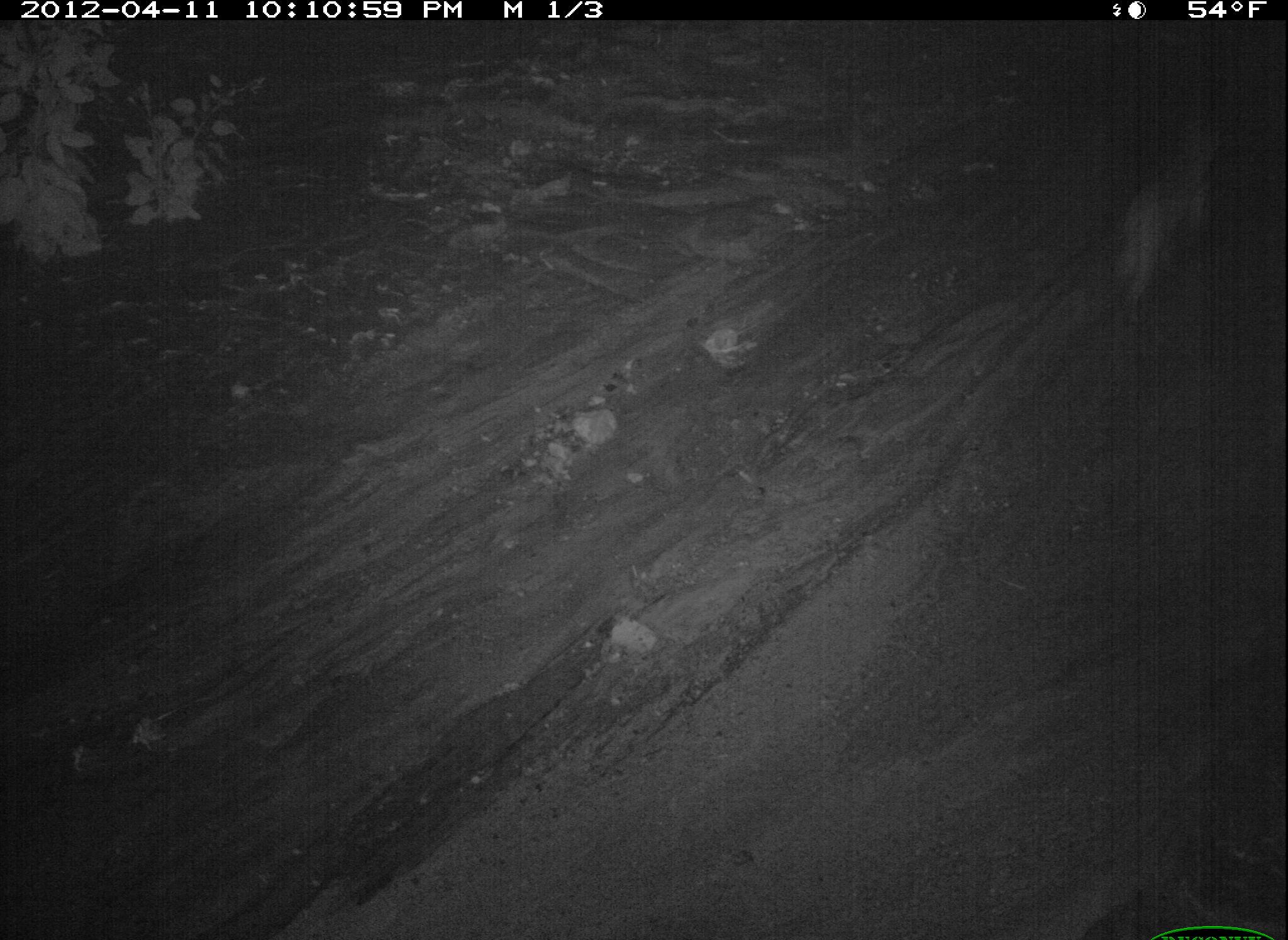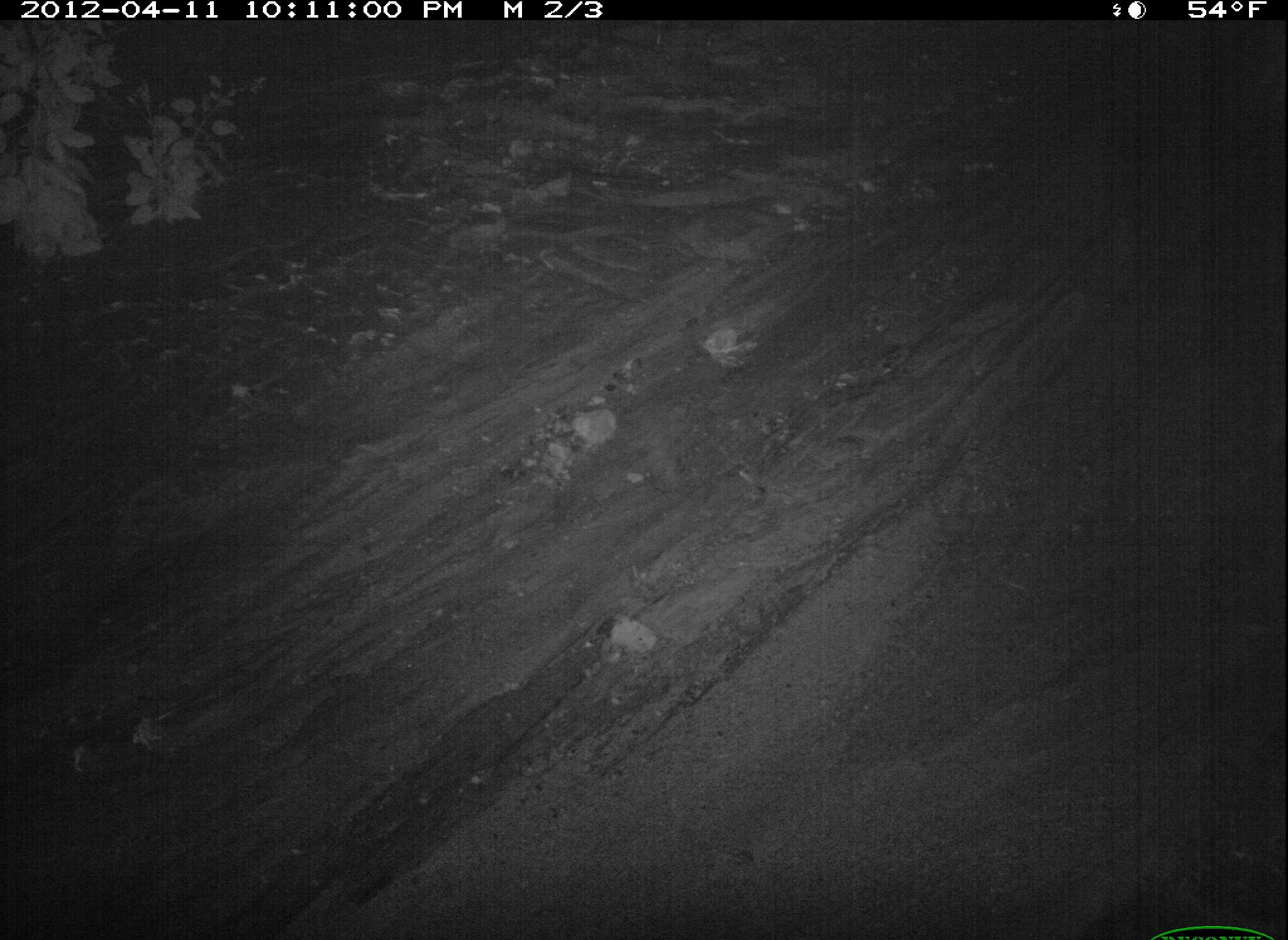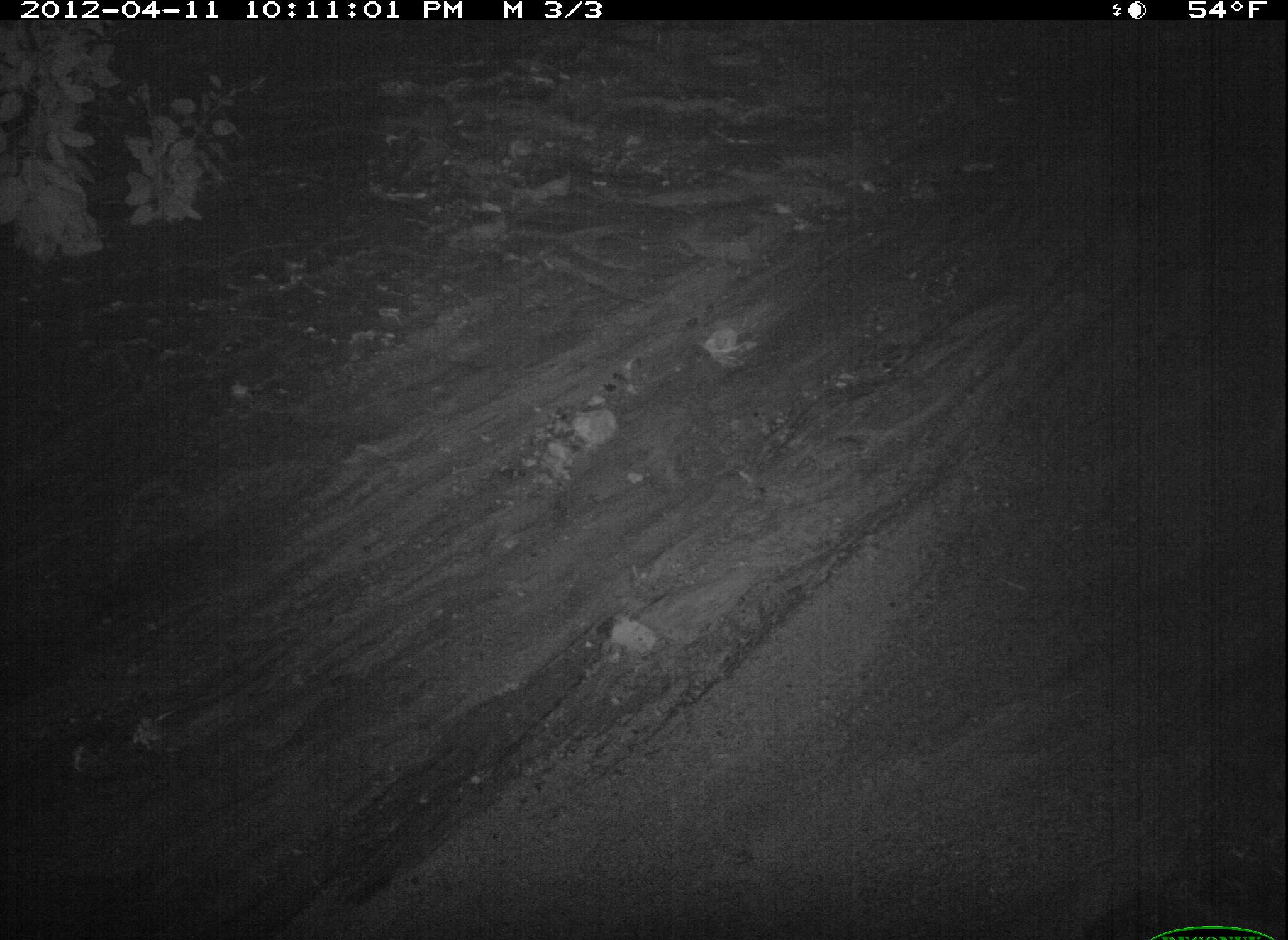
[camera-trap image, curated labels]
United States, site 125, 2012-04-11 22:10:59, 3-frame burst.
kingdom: Animalia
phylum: Chordata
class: Mammalia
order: Carnivora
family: Felidae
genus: Lynx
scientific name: Lynx rufus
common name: bobcat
Bobcat (Lynx rufus).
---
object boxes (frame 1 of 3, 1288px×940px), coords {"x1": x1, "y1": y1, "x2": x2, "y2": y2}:
bobcat: {"x1": 1095, "y1": 103, "x2": 1236, "y2": 339}